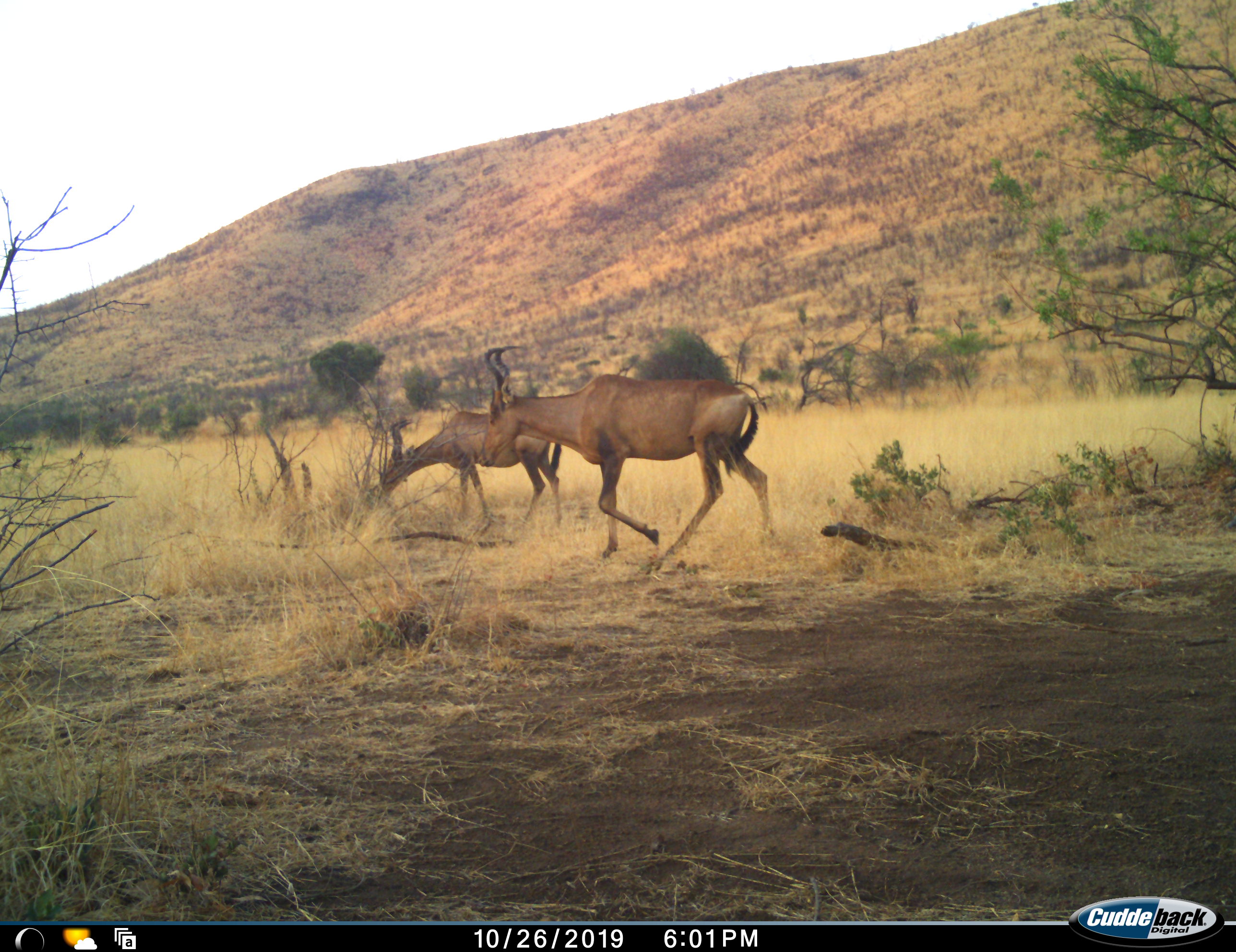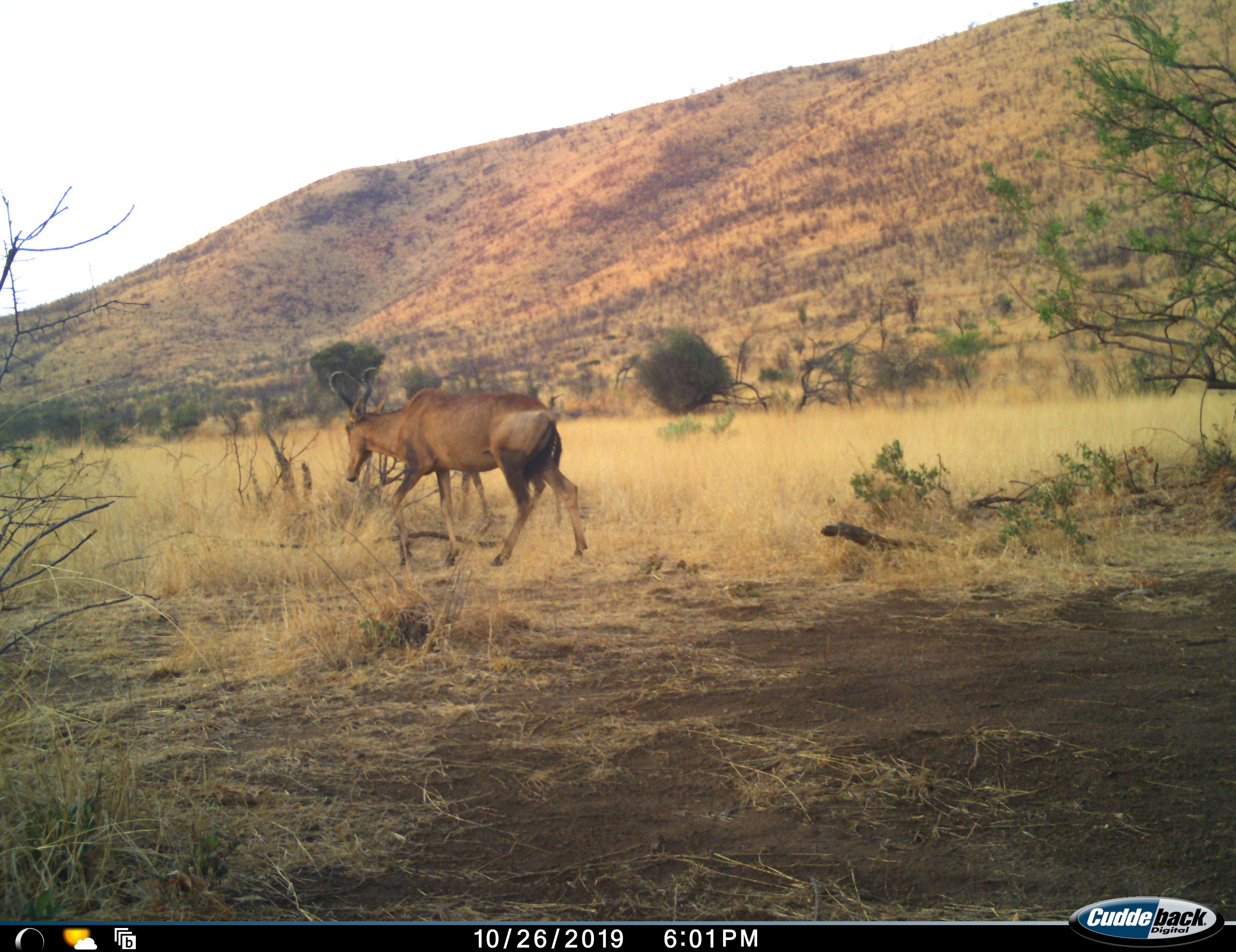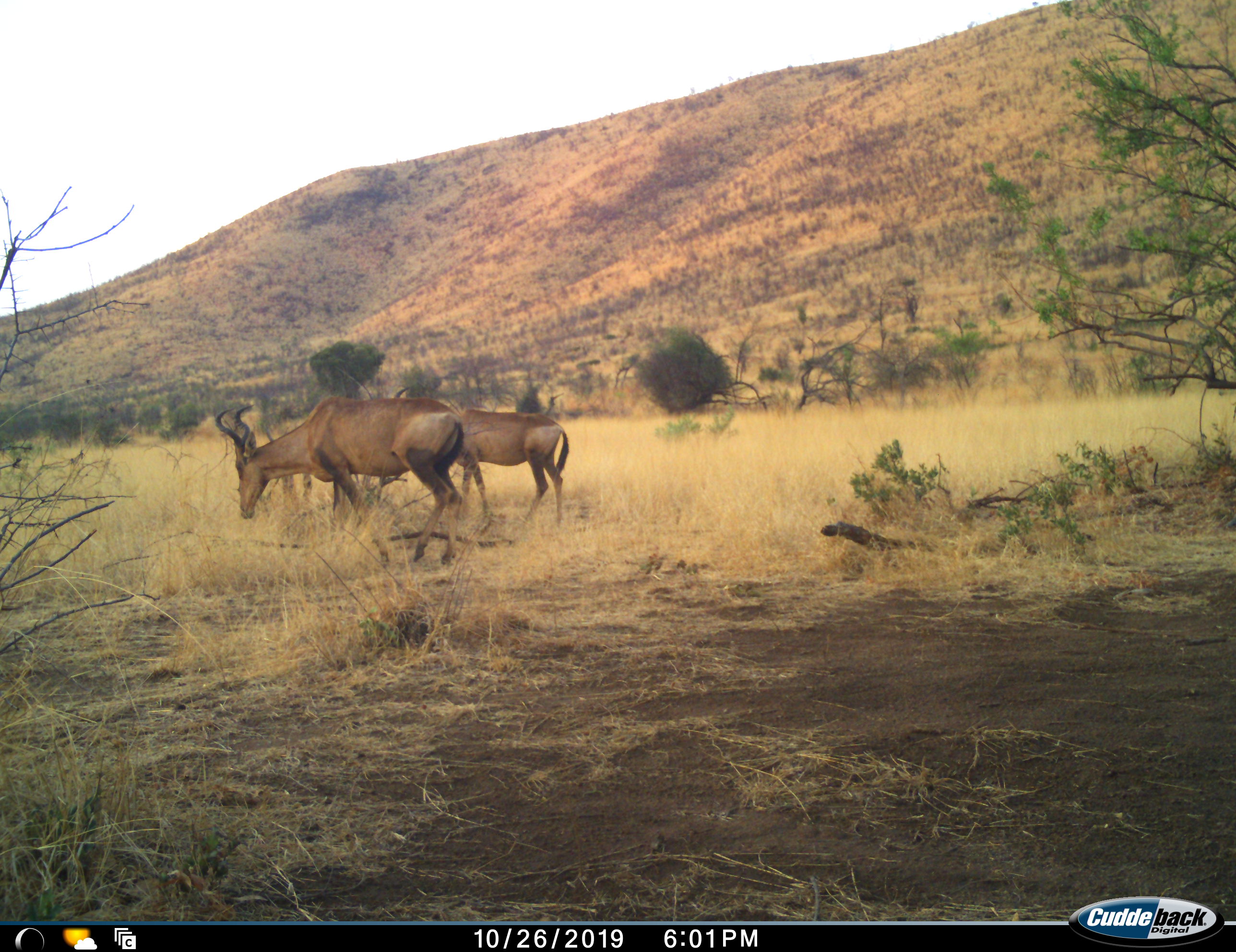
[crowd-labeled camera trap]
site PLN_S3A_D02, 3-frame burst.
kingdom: Animalia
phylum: Chordata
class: Mammalia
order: Artiodactyla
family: Bovidae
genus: Alcelaphus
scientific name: Alcelaphus buselaphus caama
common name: red hartebeest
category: hartebeestred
Hartebeestred (red hartebeest) (Alcelaphus buselaphus caama), count 2. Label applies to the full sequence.